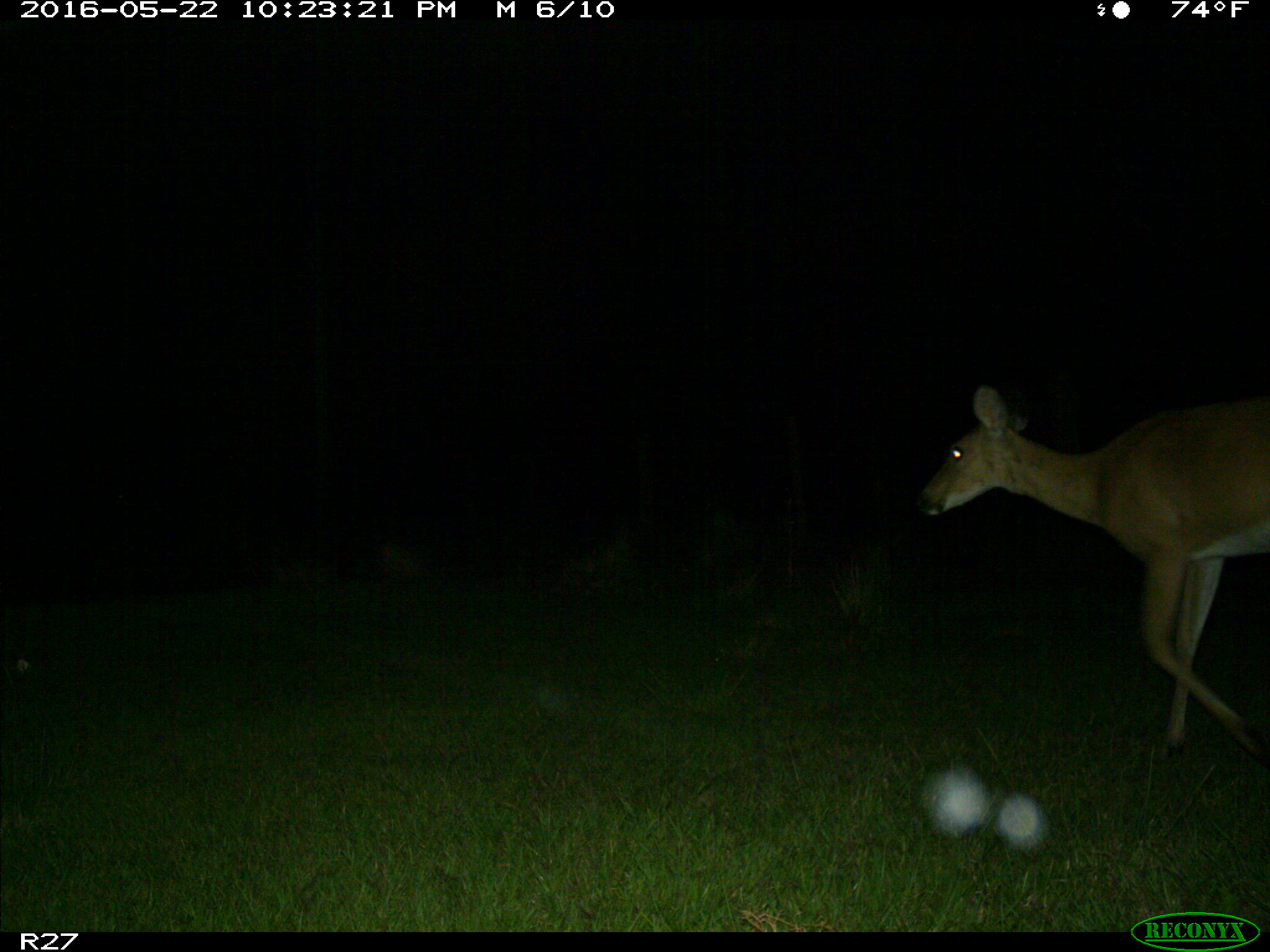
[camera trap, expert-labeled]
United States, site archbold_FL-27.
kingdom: Animalia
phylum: Chordata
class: Mammalia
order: Artiodactyla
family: Cervidae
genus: Odocoileus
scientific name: Odocoileus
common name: deer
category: unidentified deer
Unidentified deer (deer) (Odocoileus).